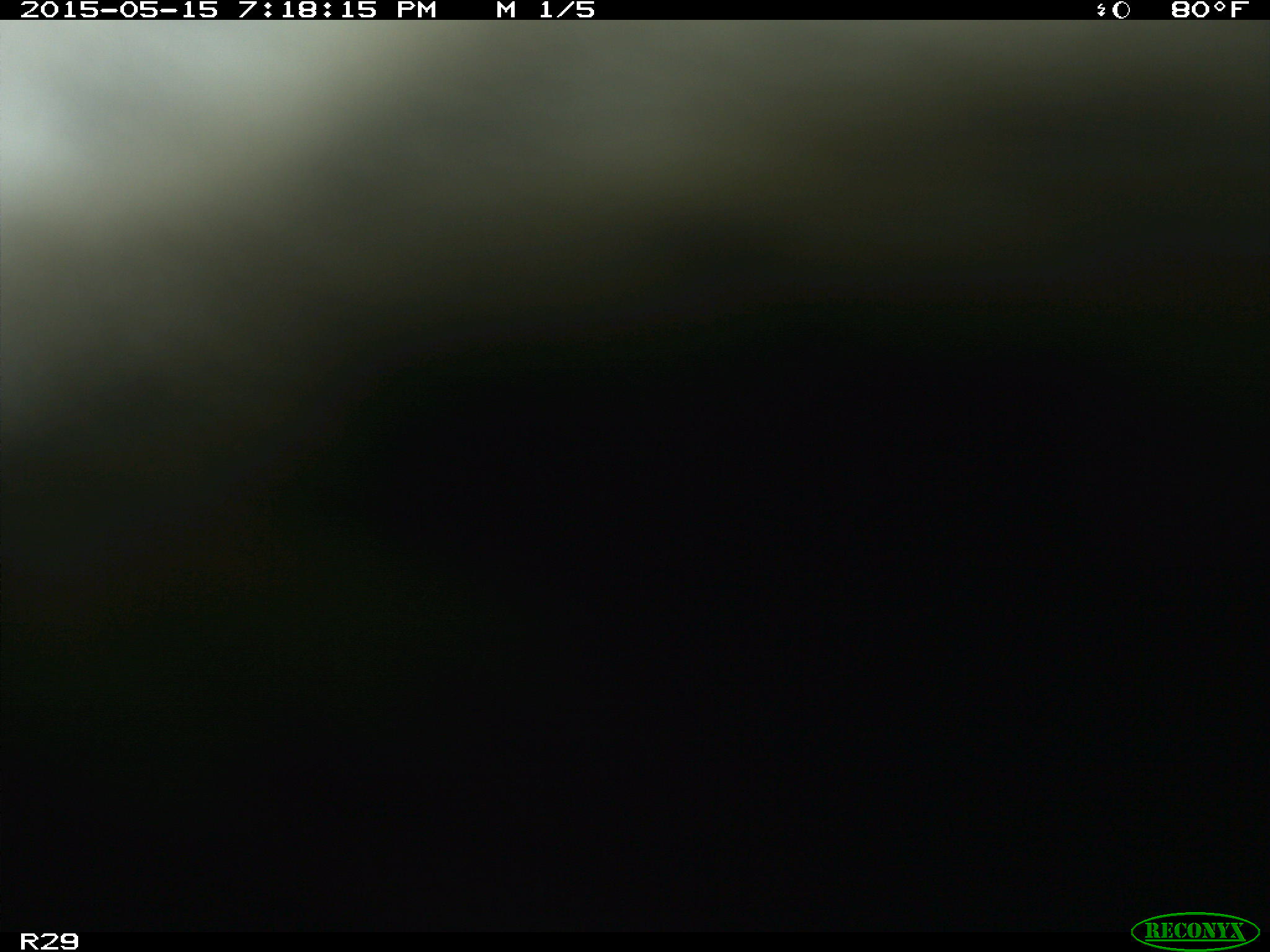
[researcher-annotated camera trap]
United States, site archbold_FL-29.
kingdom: Animalia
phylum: Chordata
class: Mammalia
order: Artiodactyla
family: Bovidae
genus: Bos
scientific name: Bos taurus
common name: domestic cow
Bos taurus (domestic cow).